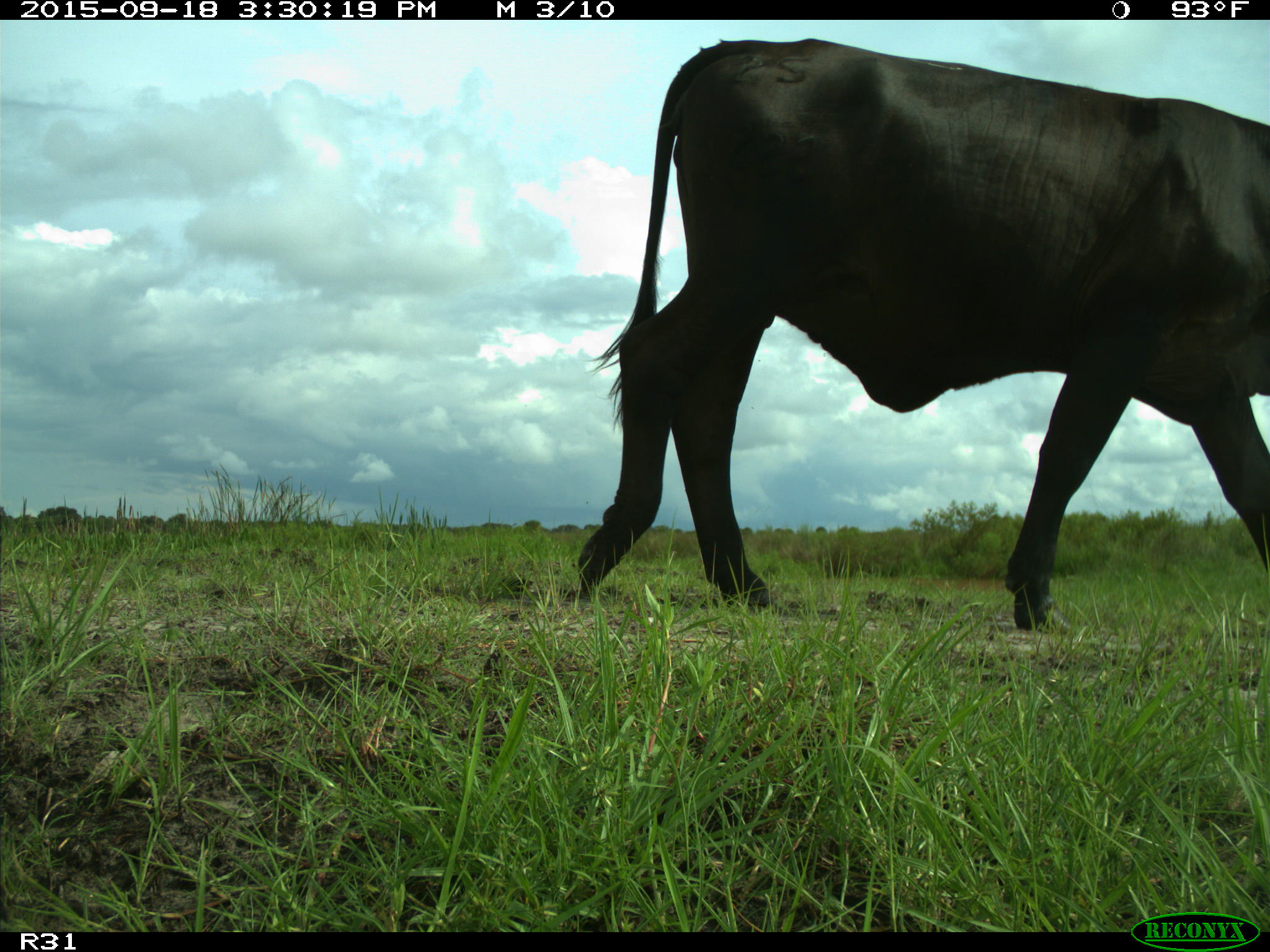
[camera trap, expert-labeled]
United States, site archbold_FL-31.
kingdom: Animalia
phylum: Chordata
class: Mammalia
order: Artiodactyla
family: Bovidae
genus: Bos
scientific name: Bos taurus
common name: domestic cow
Bos taurus (domestic cow).